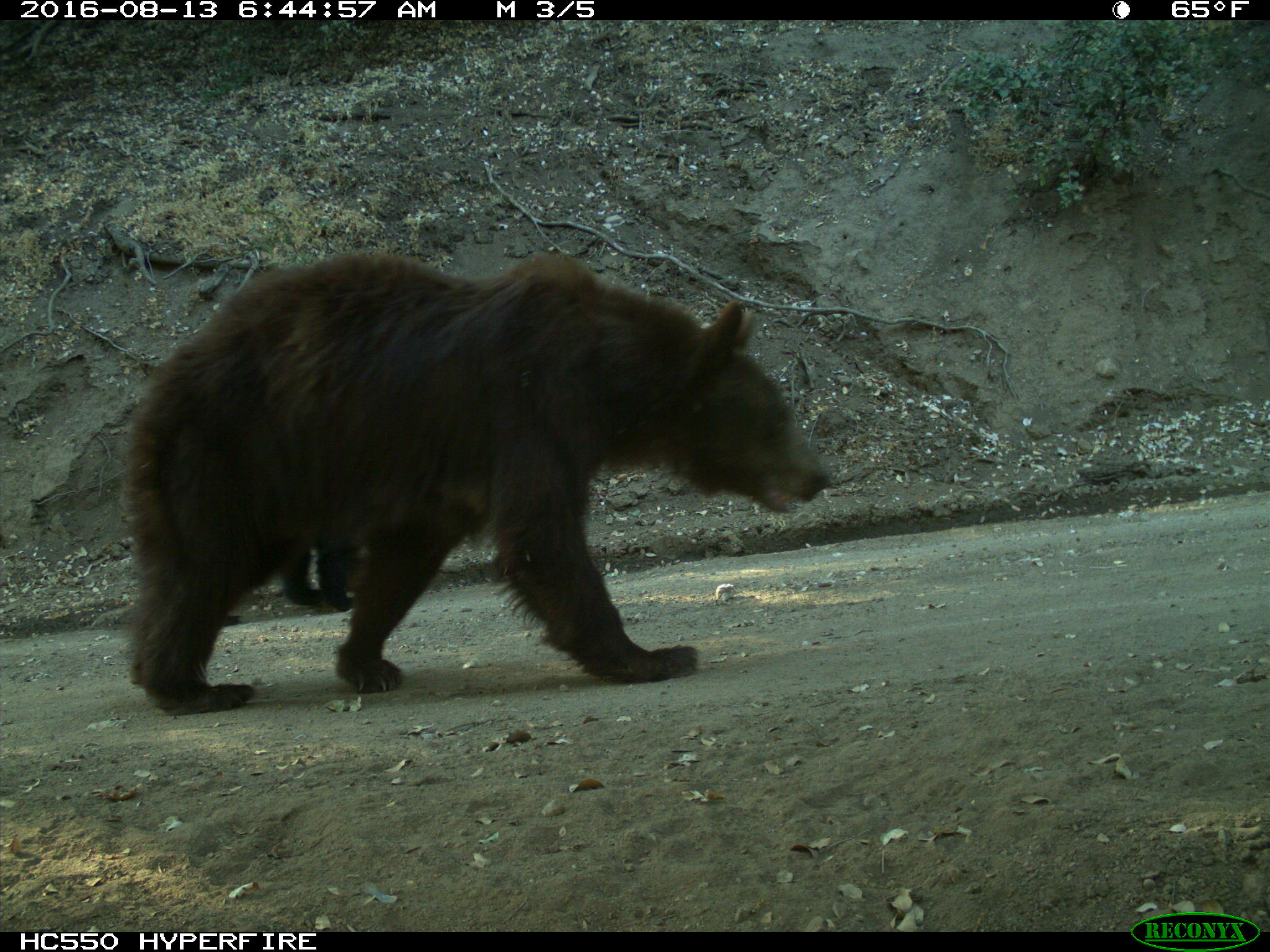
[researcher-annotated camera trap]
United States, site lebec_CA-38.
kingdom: Animalia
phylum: Chordata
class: Mammalia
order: Carnivora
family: Ursidae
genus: Ursus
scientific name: Ursus americanus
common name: american black bear